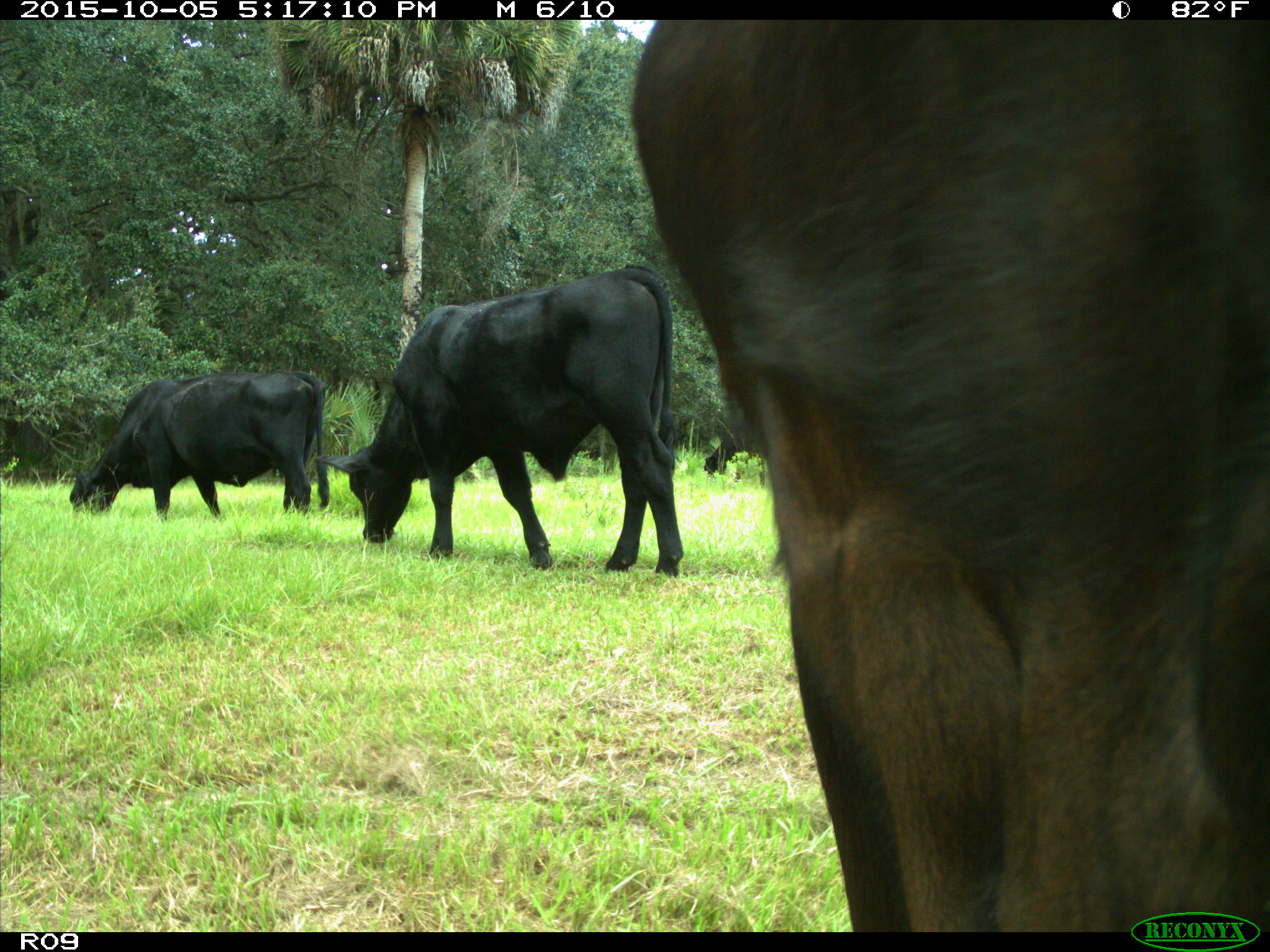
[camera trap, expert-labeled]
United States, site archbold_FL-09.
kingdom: Animalia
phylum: Chordata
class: Mammalia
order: Artiodactyla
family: Bovidae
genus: Bos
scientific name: Bos taurus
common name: domestic cow